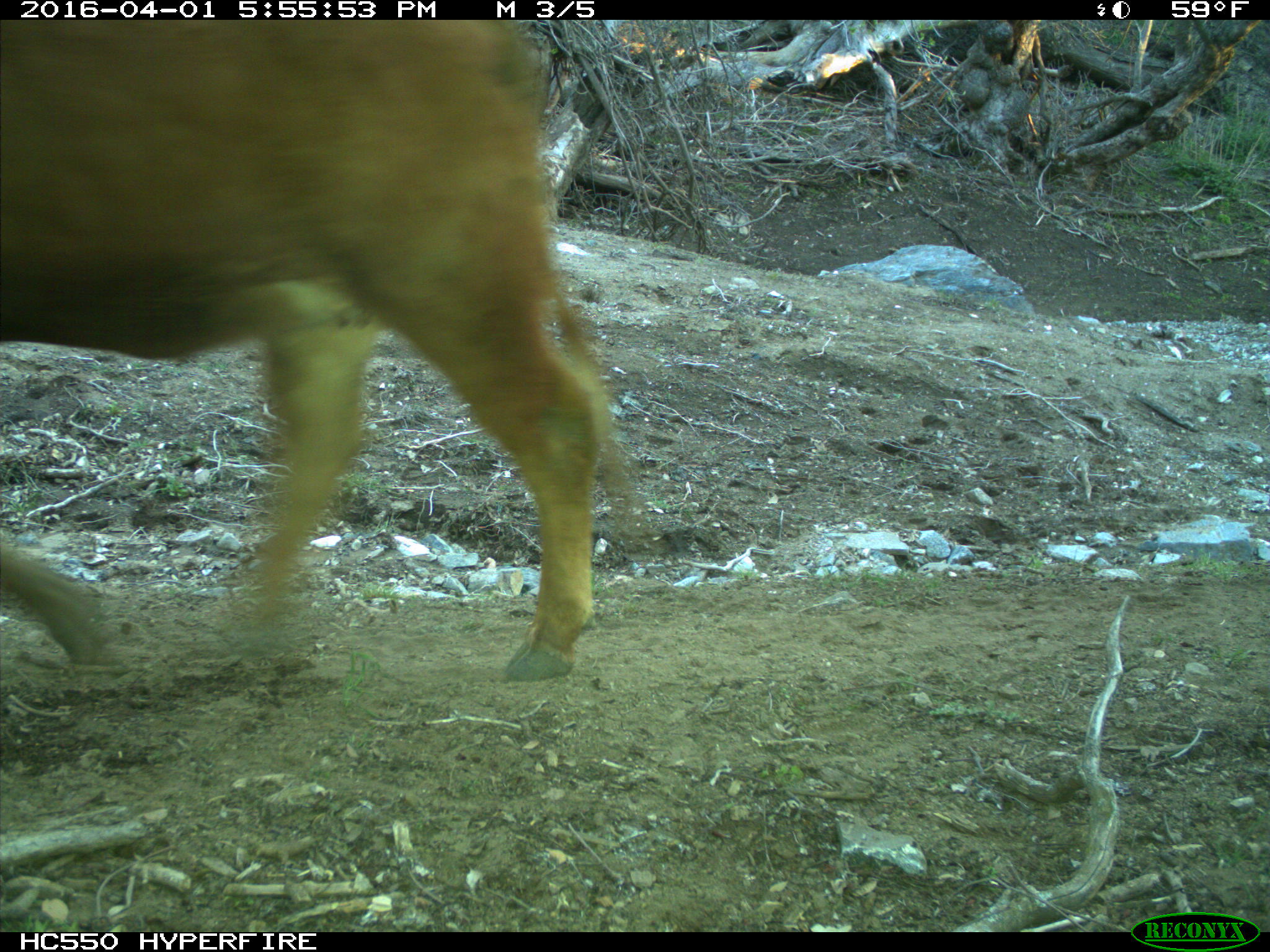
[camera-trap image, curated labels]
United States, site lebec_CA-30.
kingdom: Animalia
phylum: Chordata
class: Mammalia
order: Artiodactyla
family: Bovidae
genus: Bos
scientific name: Bos taurus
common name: domestic cow